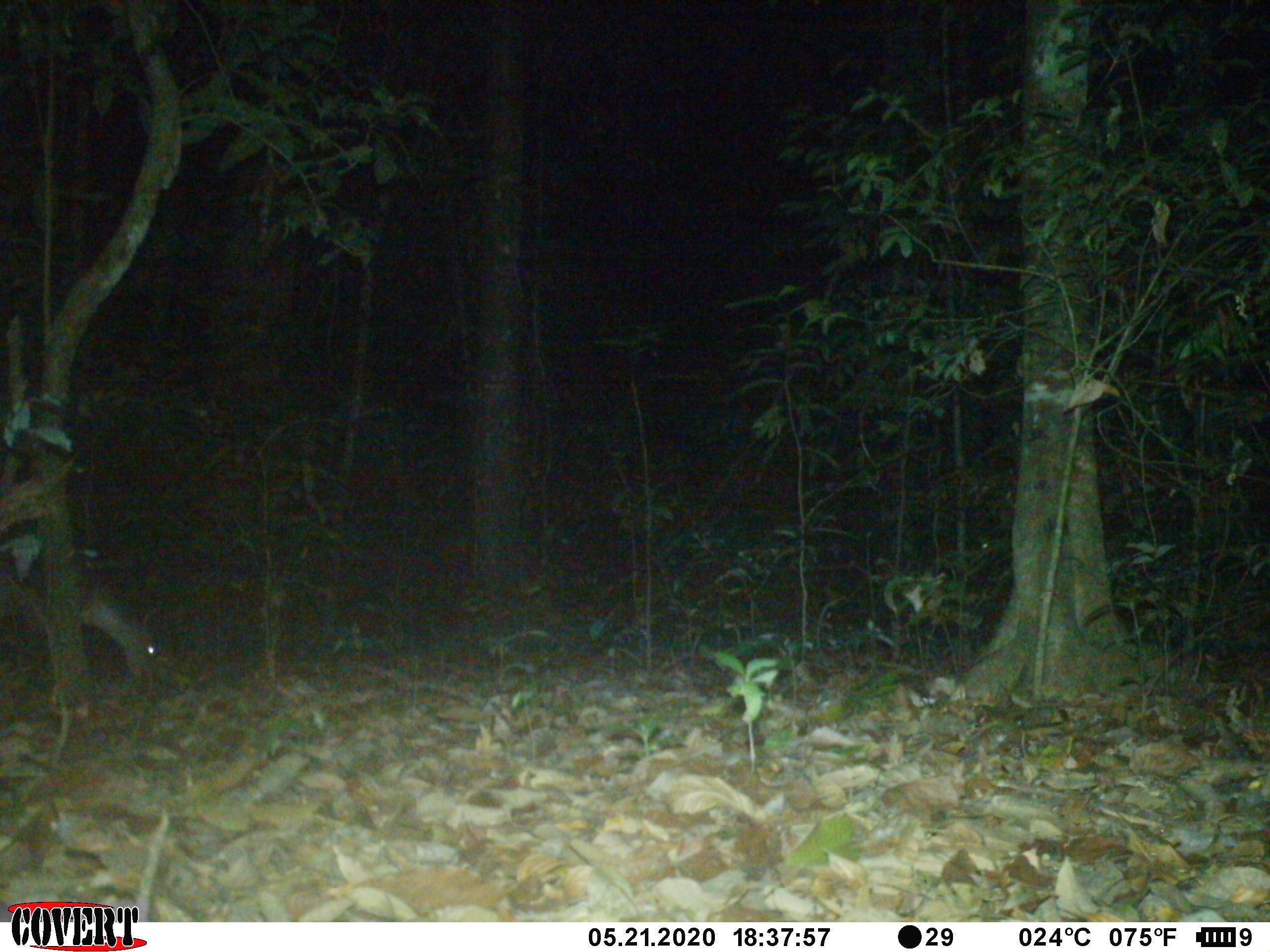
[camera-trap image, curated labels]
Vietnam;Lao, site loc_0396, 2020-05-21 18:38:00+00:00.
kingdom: Animalia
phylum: Chordata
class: Mammalia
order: Artiodactyla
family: Cervidae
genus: Muntiacus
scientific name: Muntiacus vuquangensis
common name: large-antlered muntjac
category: large antlered muntjac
Large antlered muntjac (large-antlered muntjac) (Muntiacus vuquangensis). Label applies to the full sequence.